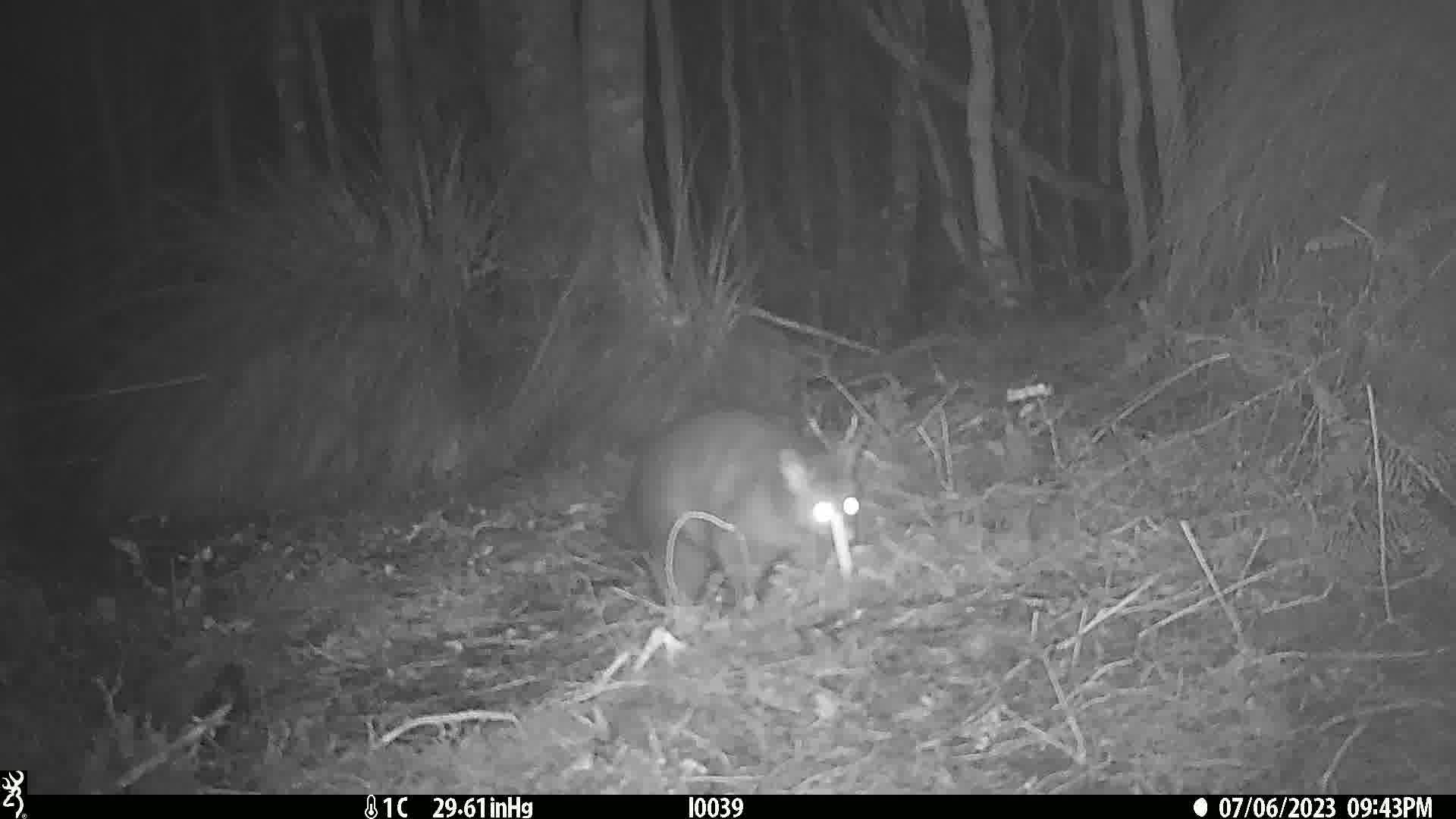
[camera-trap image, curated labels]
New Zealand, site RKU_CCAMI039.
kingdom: Animalia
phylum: Chordata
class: Mammalia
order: Diprotodontia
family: Phalangeridae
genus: Trichosurus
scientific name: Trichosurus vulpecula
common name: common brushtail possum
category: possum